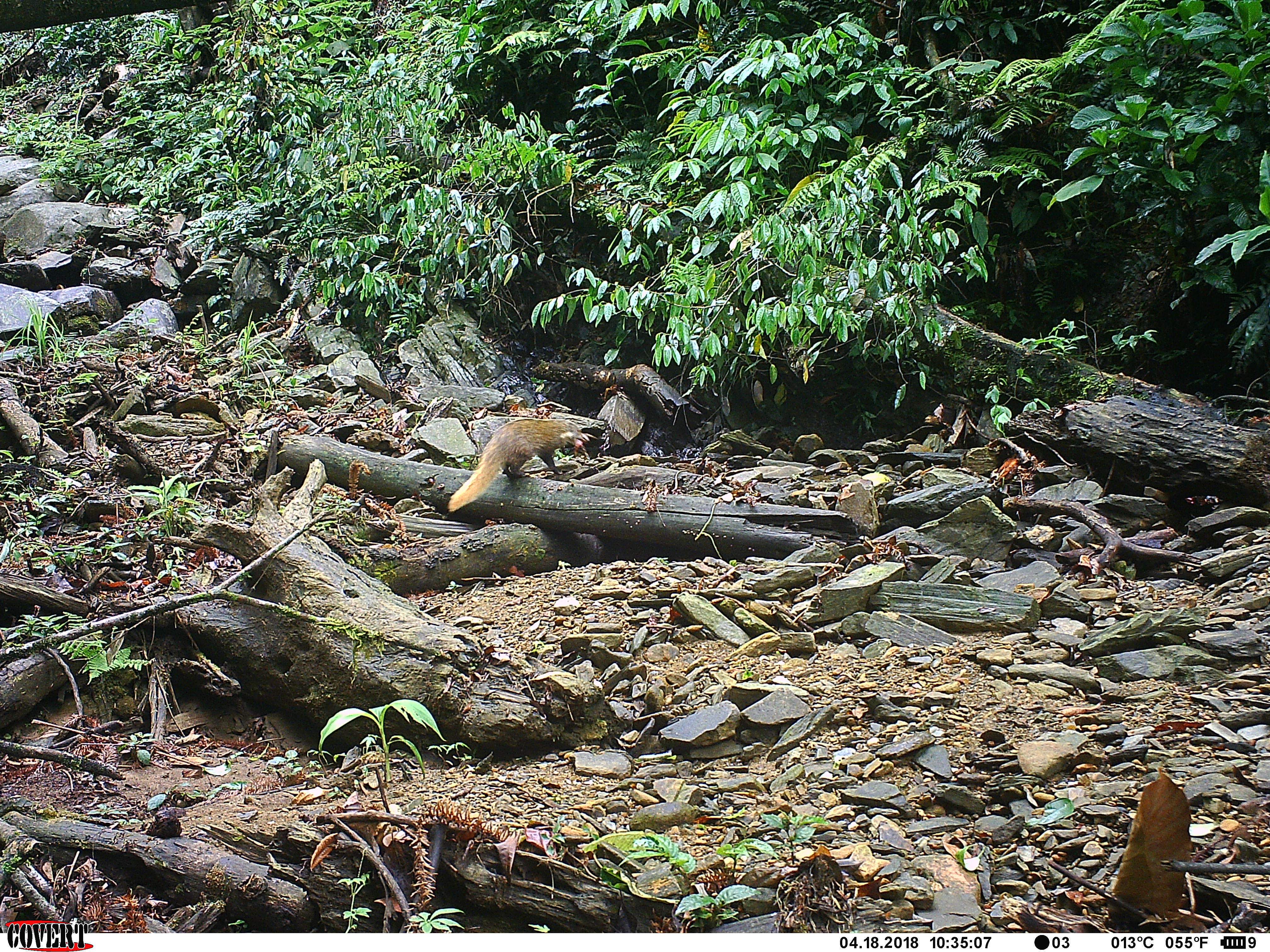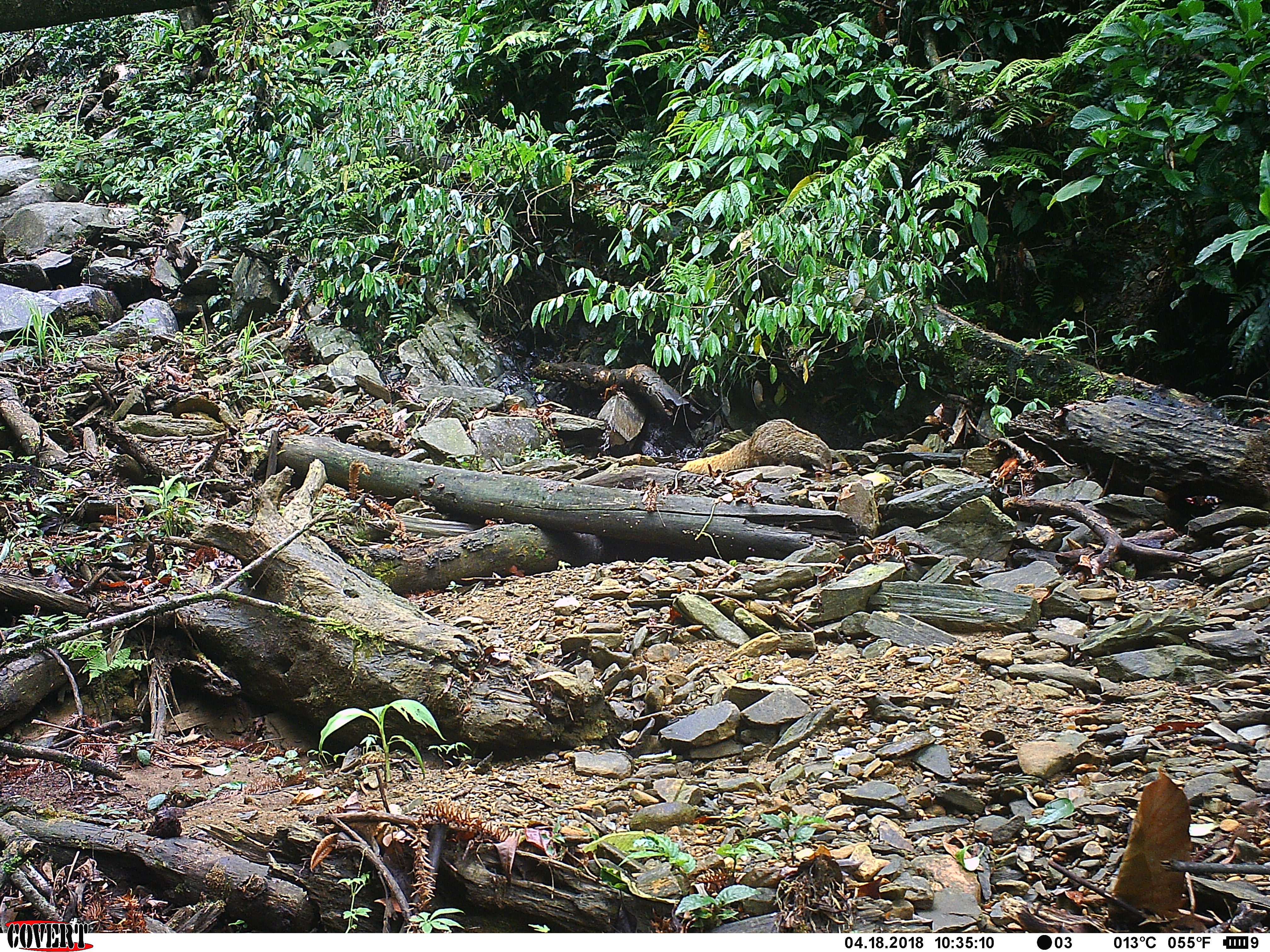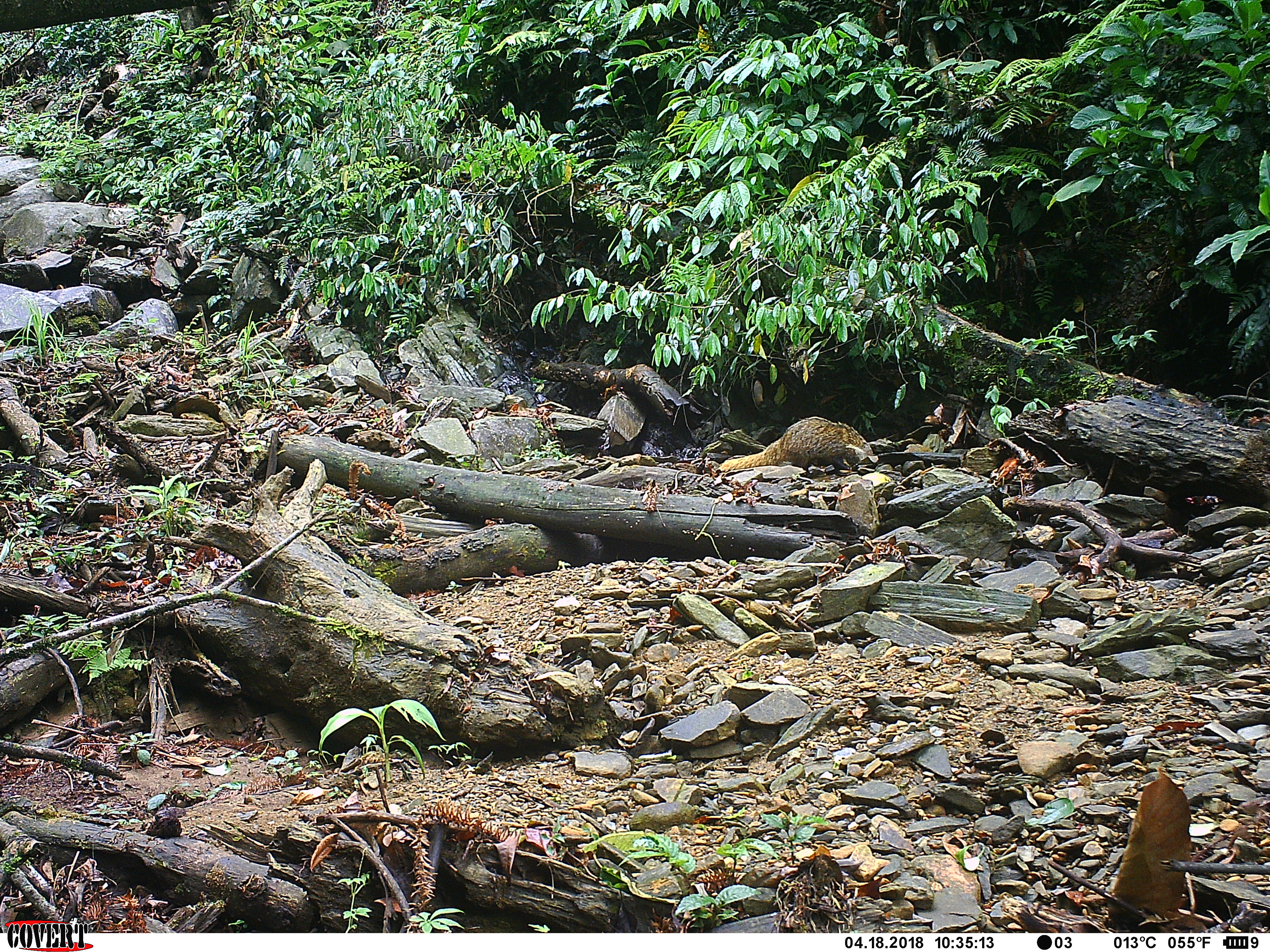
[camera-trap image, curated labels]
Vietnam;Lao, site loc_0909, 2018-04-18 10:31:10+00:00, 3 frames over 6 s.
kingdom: Animalia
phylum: Chordata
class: Mammalia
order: Carnivora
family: Herpestidae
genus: Urva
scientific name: Urva urva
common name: crab-eating mongoose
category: crab eating mongoose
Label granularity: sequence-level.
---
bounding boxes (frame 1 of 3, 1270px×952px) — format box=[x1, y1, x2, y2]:
crab eating mongoose: box=[447, 418, 591, 512]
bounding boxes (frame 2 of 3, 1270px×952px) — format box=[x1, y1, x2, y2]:
crab eating mongoose: box=[679, 418, 834, 474]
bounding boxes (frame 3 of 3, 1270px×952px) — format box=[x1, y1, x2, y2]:
crab eating mongoose: box=[716, 416, 874, 472]